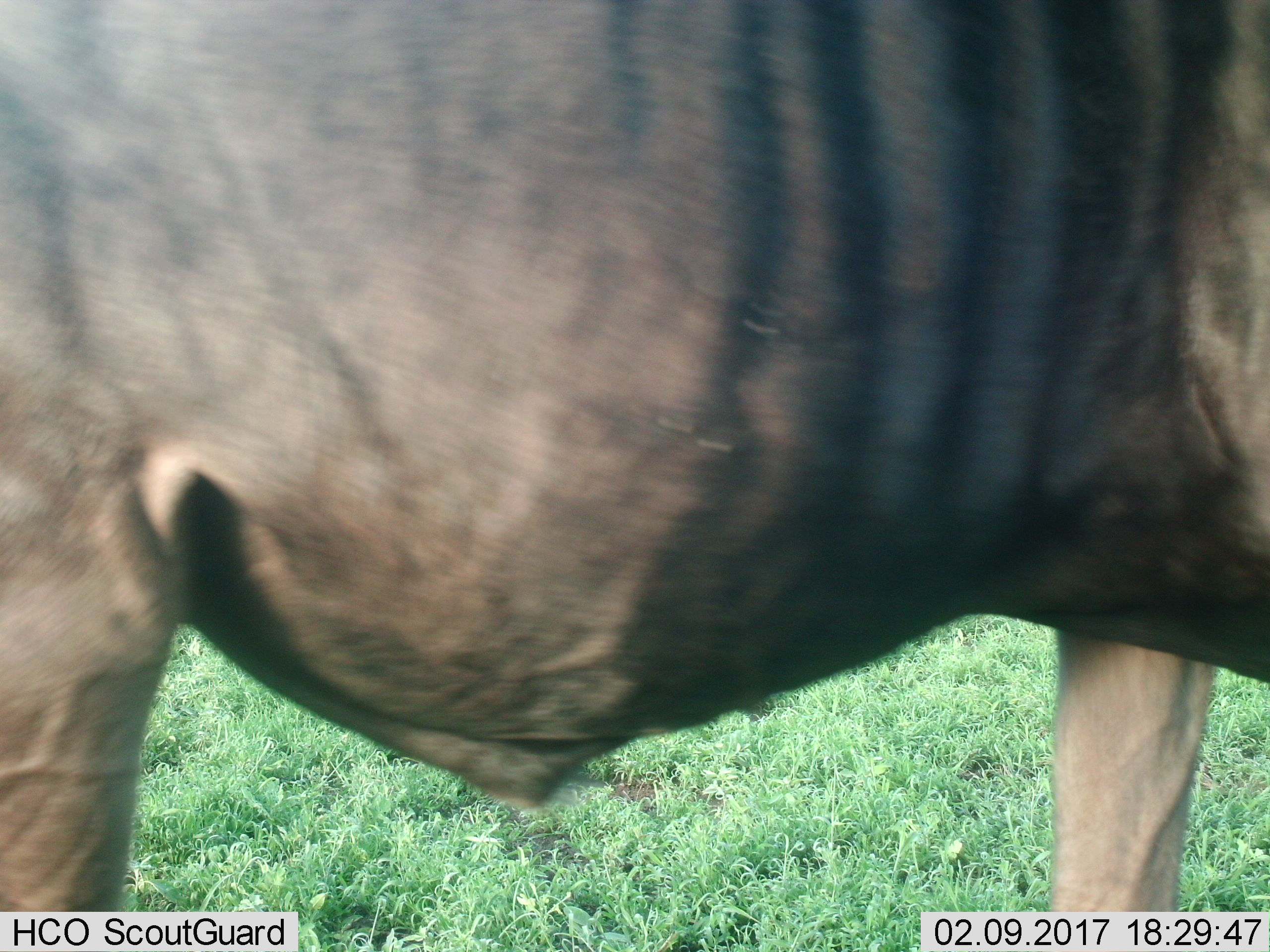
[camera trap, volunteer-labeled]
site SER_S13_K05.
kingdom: Animalia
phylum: Chordata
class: Mammalia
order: Artiodactyla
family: Bovidae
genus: Connochaetes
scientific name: Connochaetes taurinus taurinus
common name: blue wildebeest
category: wildebeestblue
Wildebeestblue (blue wildebeest) (Connochaetes taurinus taurinus), count 1. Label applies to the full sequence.